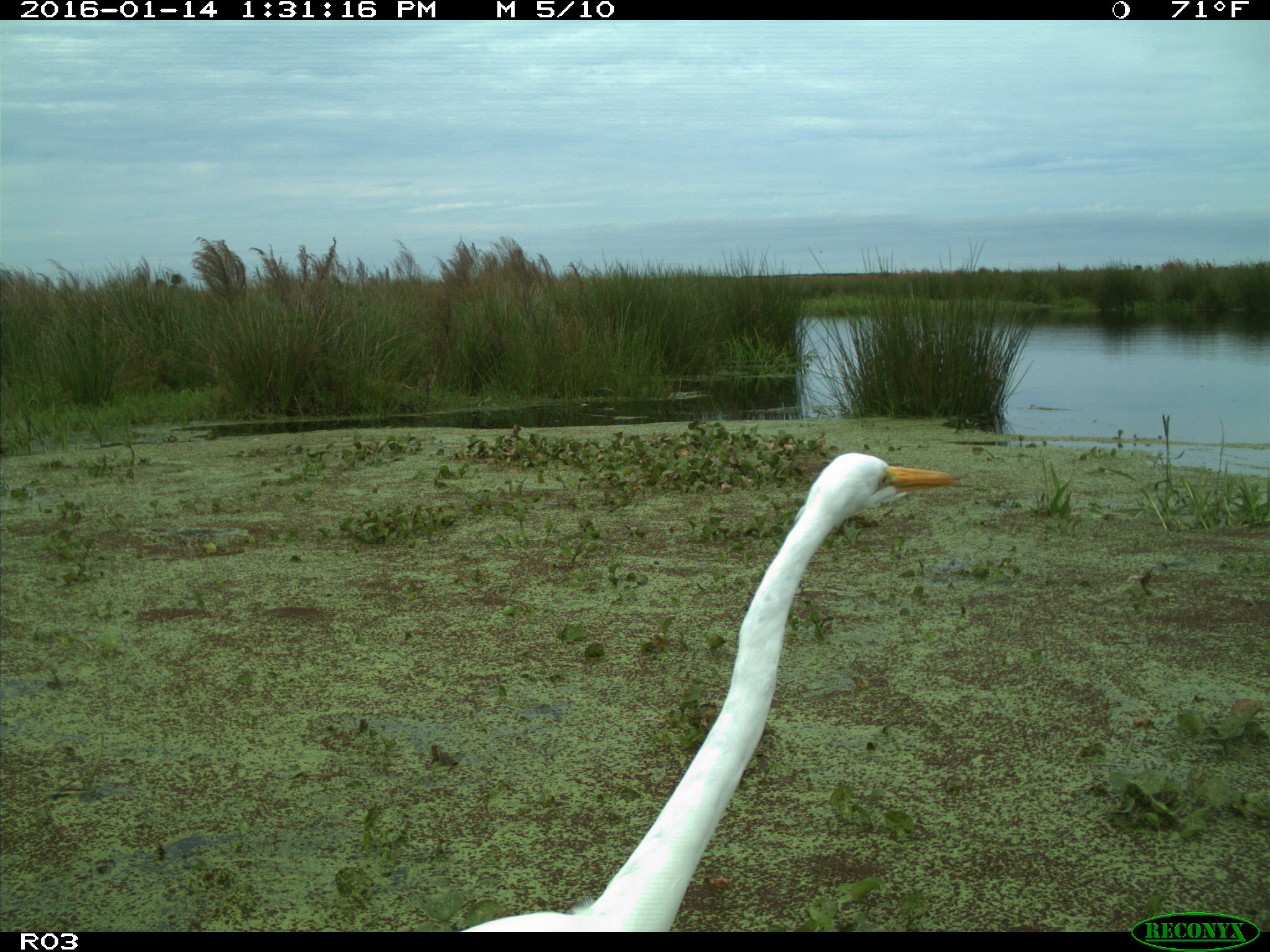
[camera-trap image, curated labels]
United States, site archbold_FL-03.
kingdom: Animalia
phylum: Chordata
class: Aves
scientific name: Aves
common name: birds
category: unidentified bird